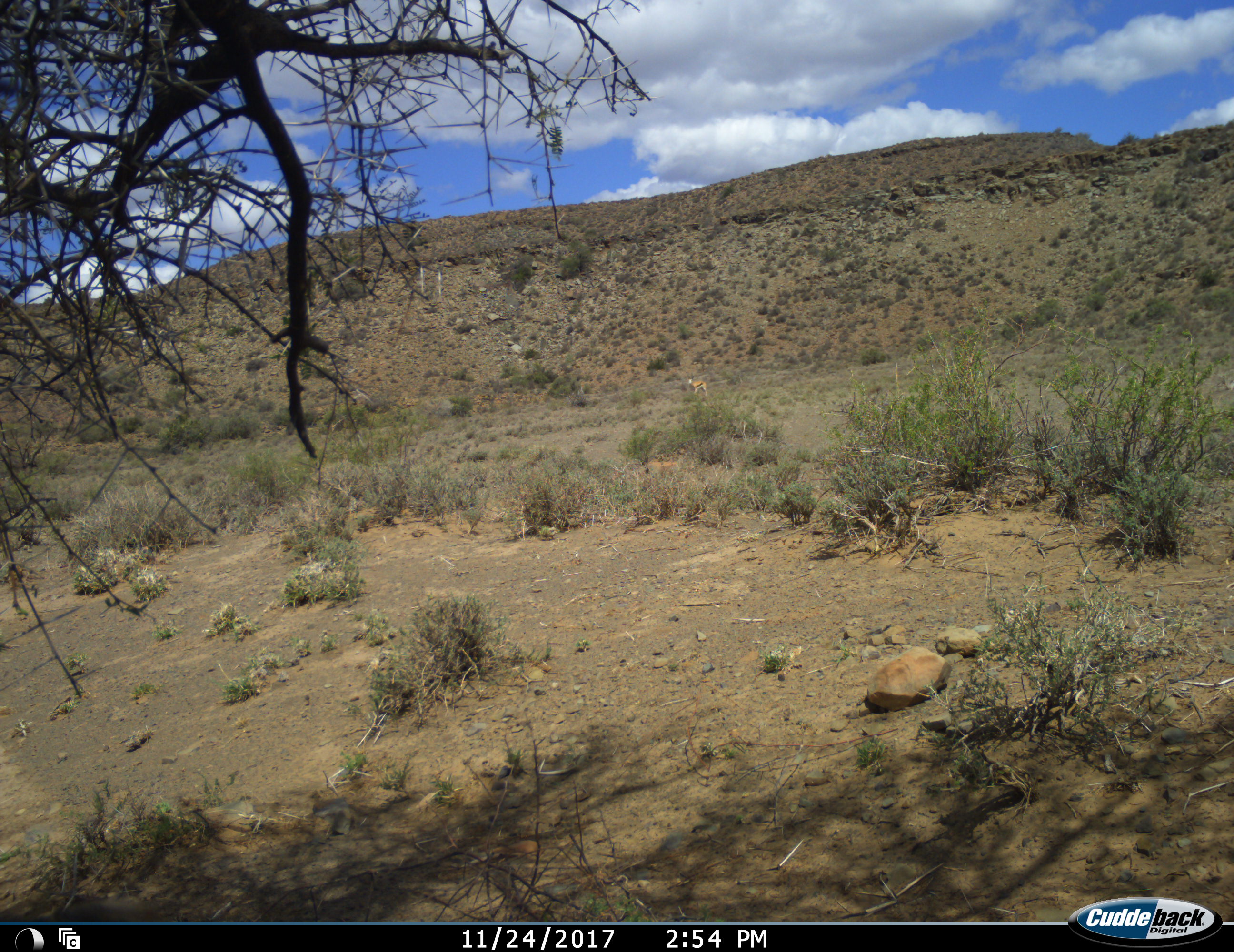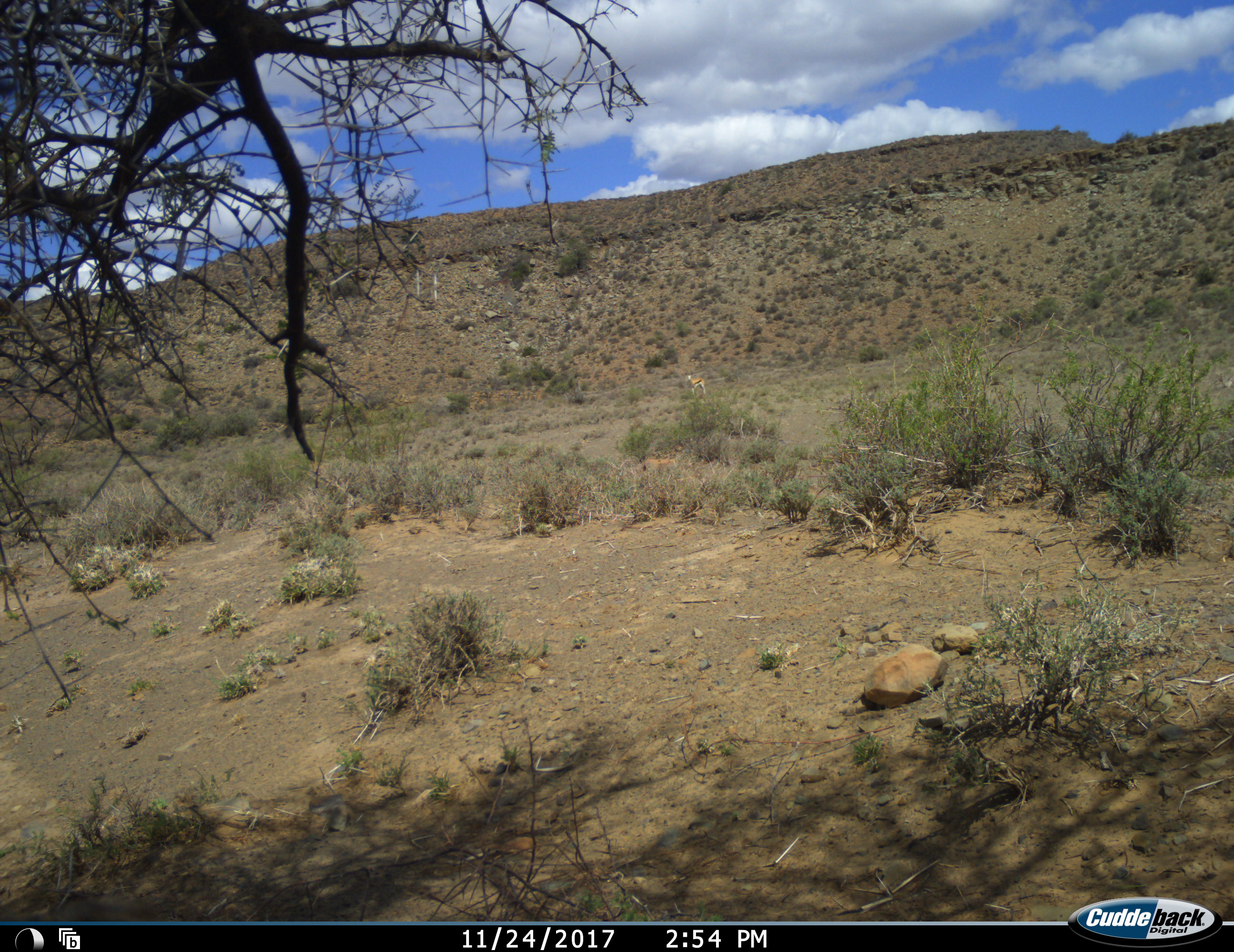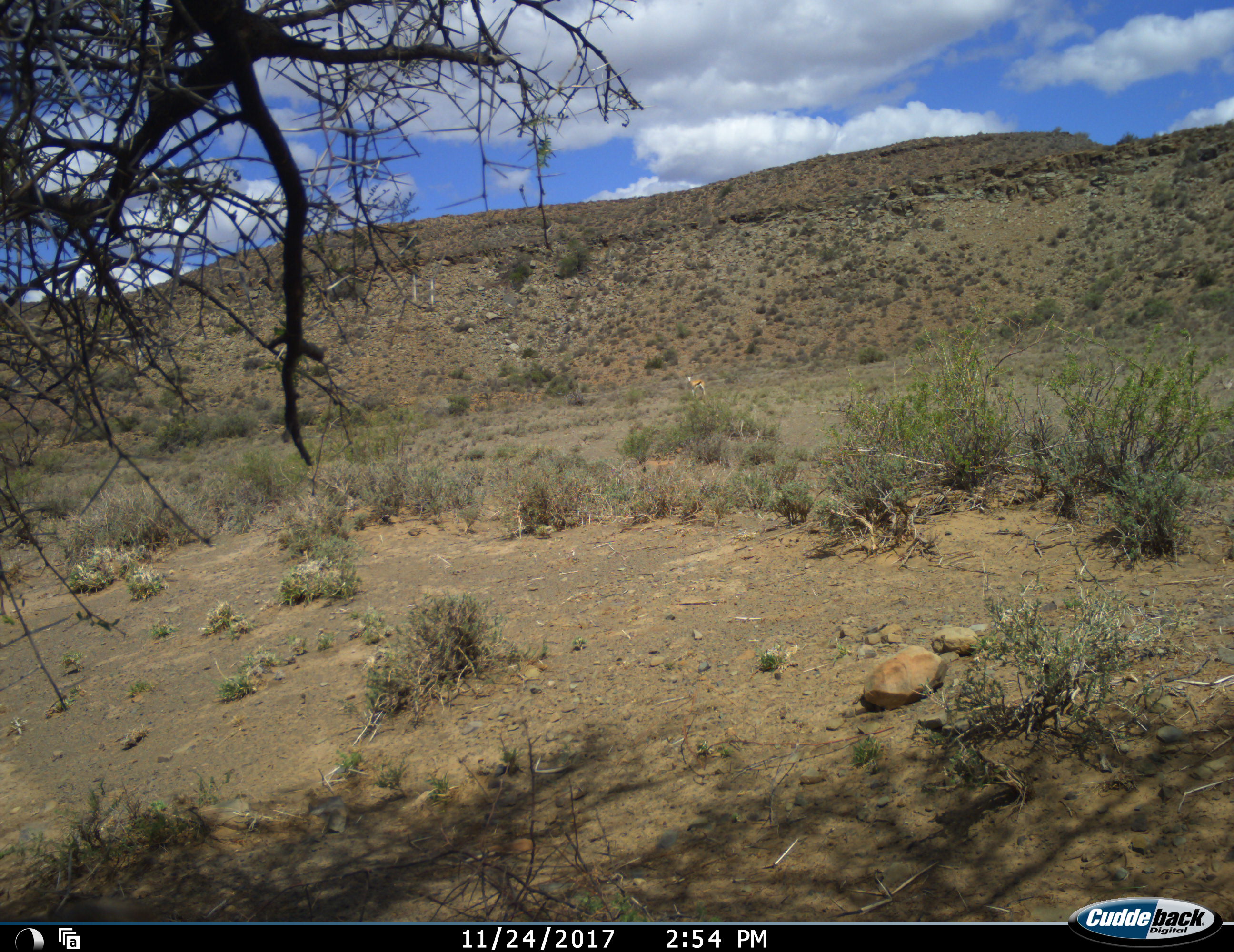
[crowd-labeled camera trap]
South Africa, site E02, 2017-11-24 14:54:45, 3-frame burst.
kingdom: Animalia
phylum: Chordata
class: Mammalia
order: Artiodactyla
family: Bovidae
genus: Antidorcas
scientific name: Antidorcas marsupialis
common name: springbok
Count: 1.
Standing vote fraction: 100%.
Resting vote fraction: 0%.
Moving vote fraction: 0%.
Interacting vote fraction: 0%.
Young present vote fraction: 0%.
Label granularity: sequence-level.